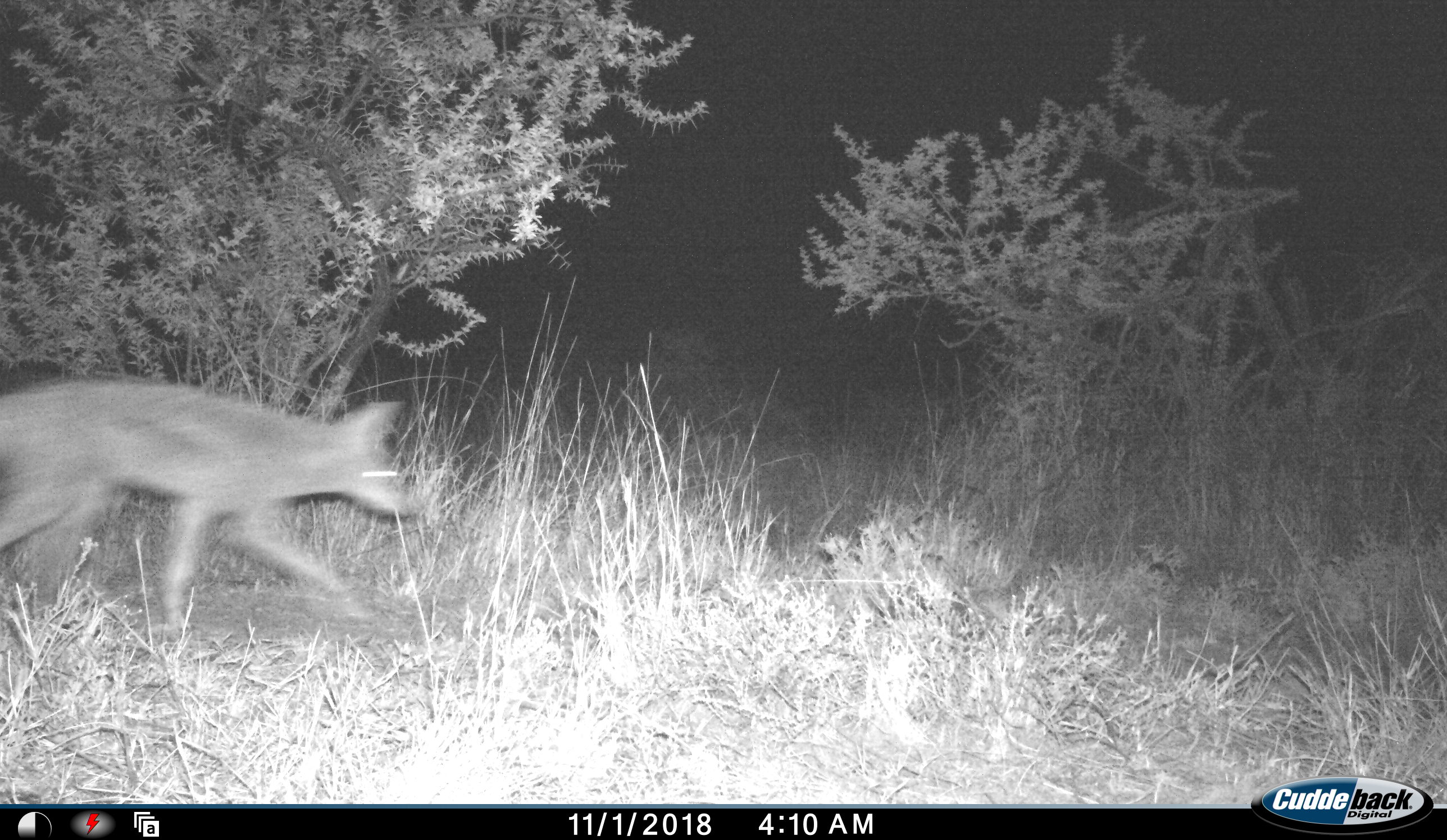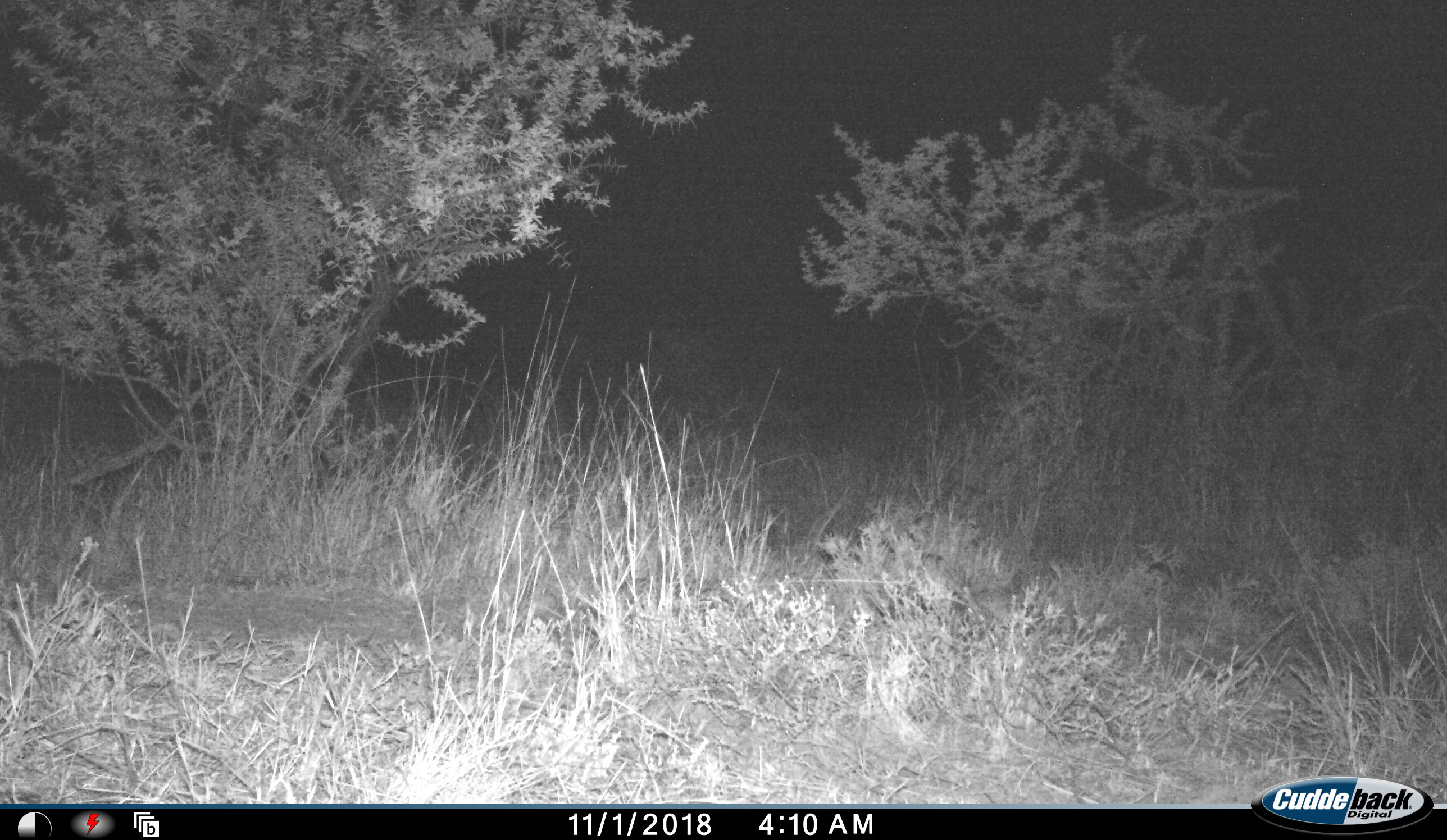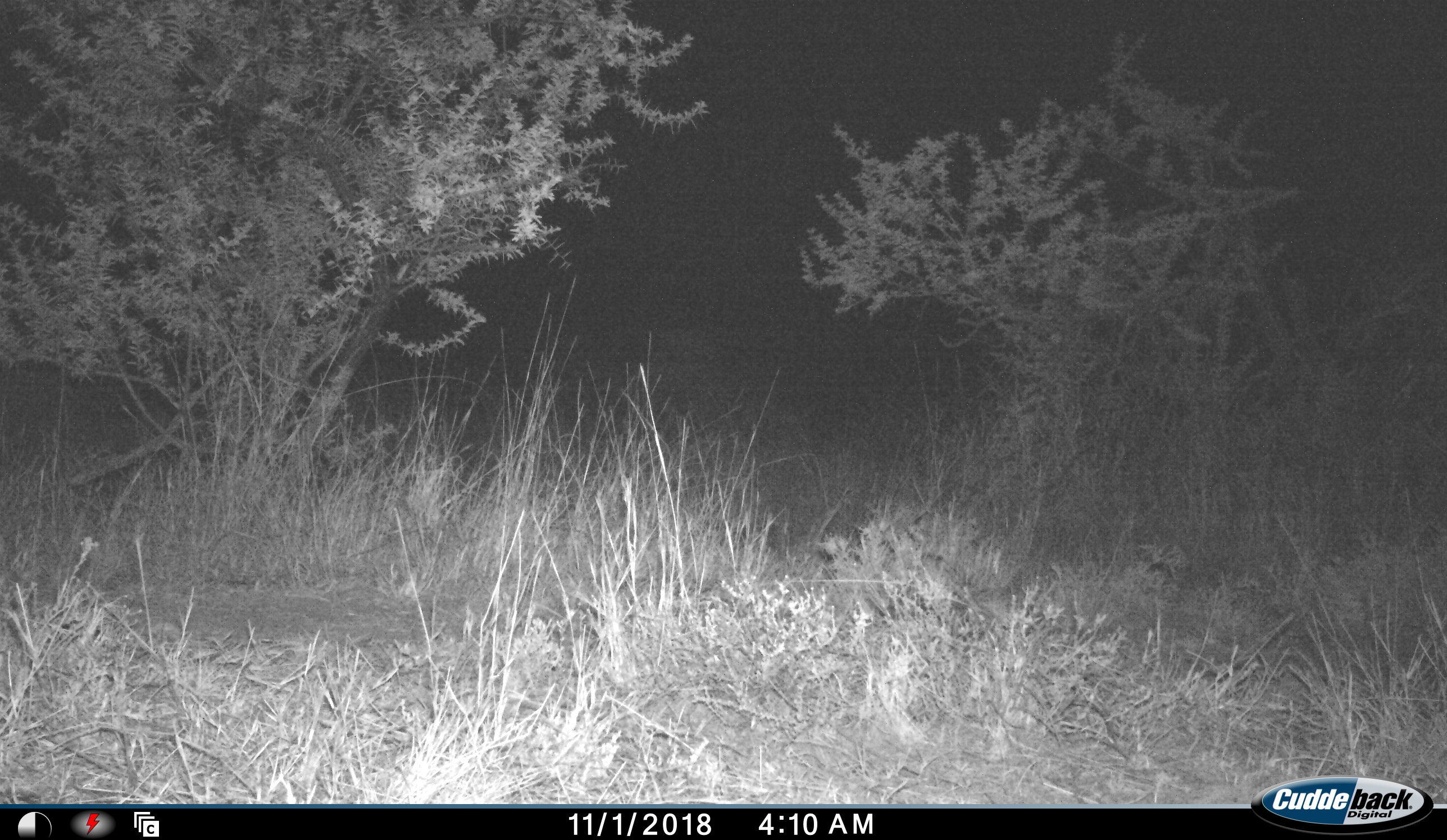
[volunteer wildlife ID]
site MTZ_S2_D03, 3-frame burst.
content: unidentified animal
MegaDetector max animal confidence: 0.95